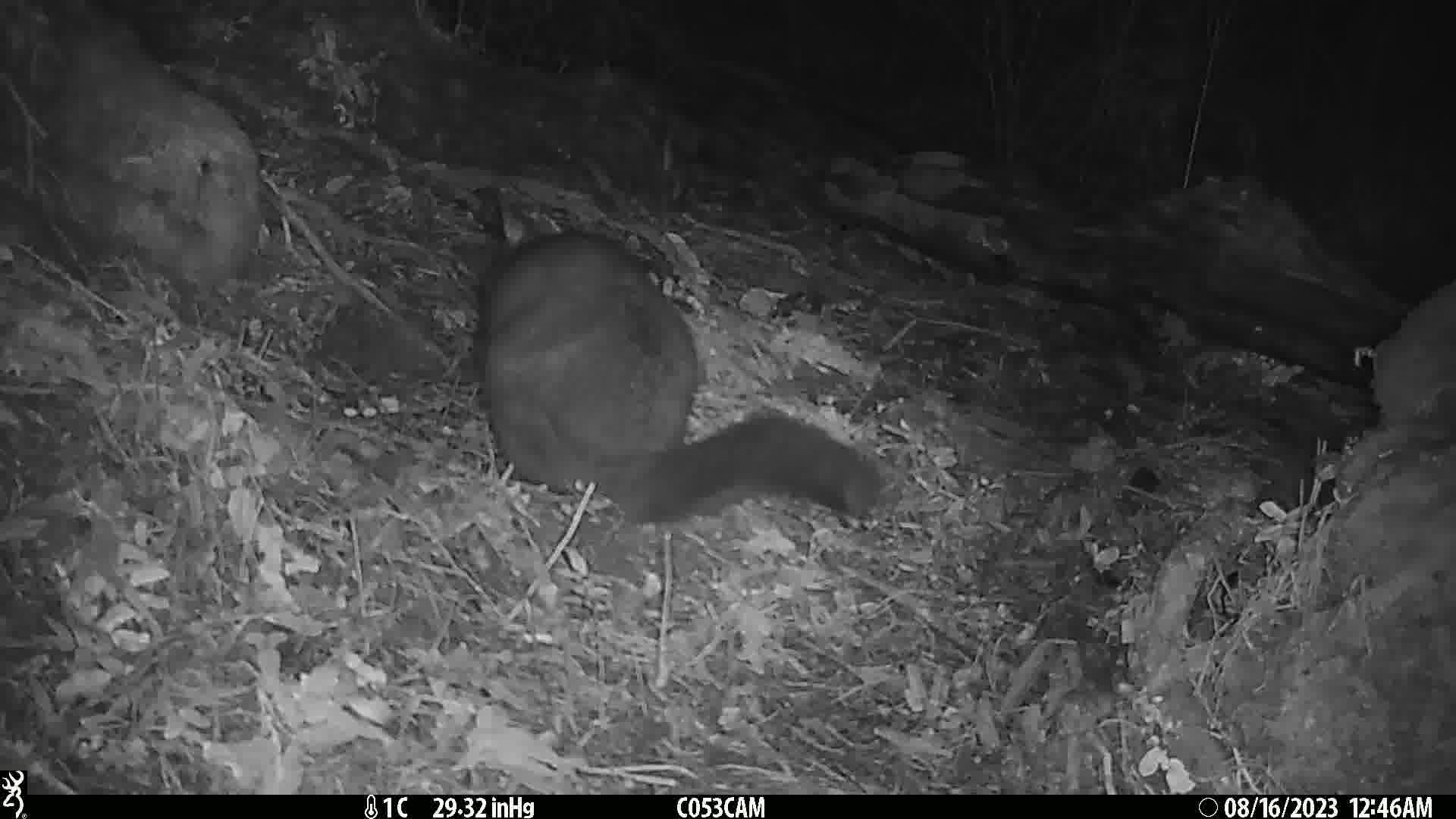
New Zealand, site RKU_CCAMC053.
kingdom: Animalia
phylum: Chordata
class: Mammalia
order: Diprotodontia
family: Phalangeridae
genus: Trichosurus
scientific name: Trichosurus vulpecula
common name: common brushtail possum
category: possum